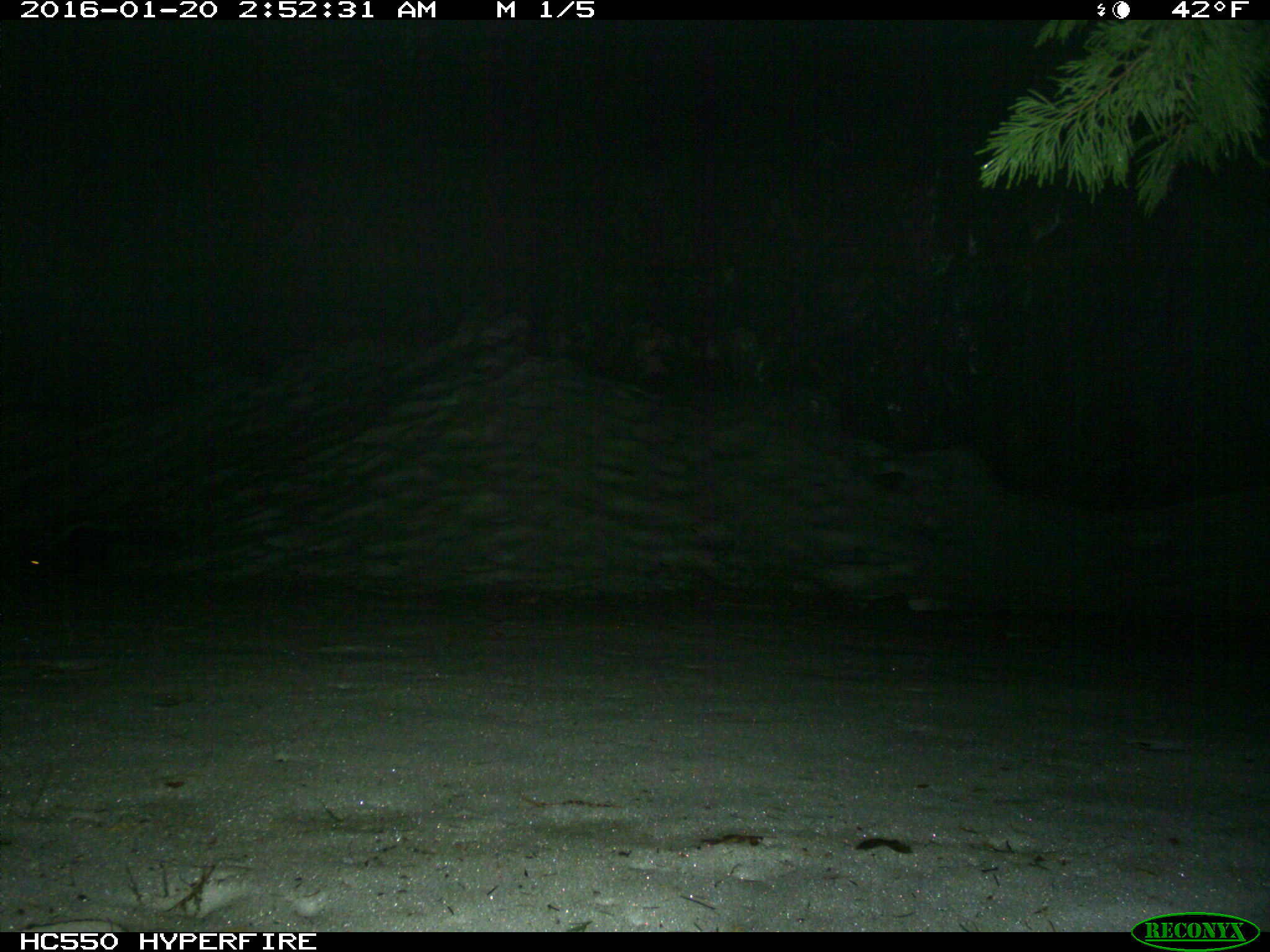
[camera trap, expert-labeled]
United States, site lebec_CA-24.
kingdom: Animalia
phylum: Chordata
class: Mammalia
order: Carnivora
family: Mephitidae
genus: Mephitis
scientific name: Mephitis mephitis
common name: striped skunk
Mephitis mephitis (striped skunk).